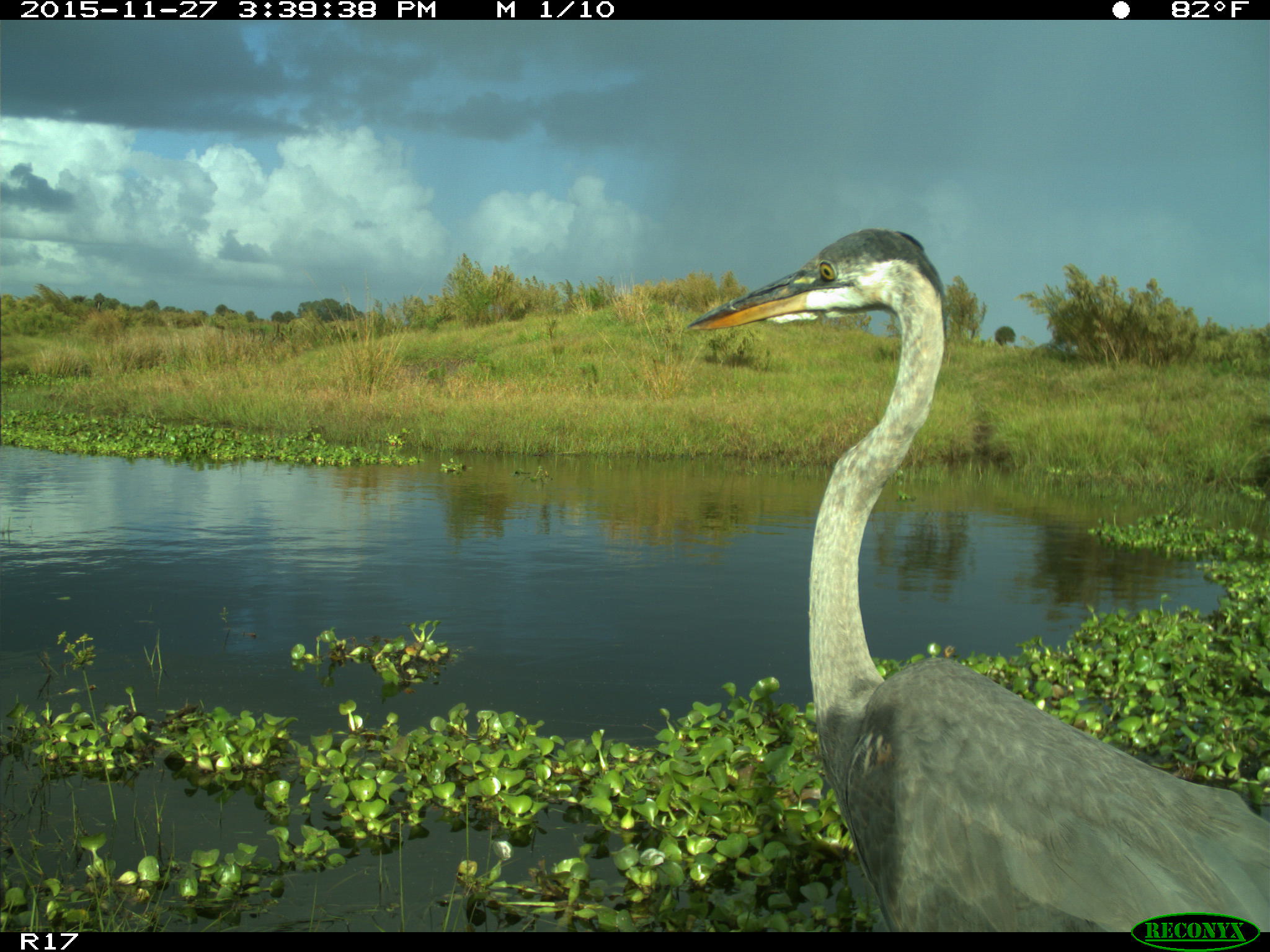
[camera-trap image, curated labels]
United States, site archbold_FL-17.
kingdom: Animalia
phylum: Chordata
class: Aves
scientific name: Aves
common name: birds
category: unidentified bird